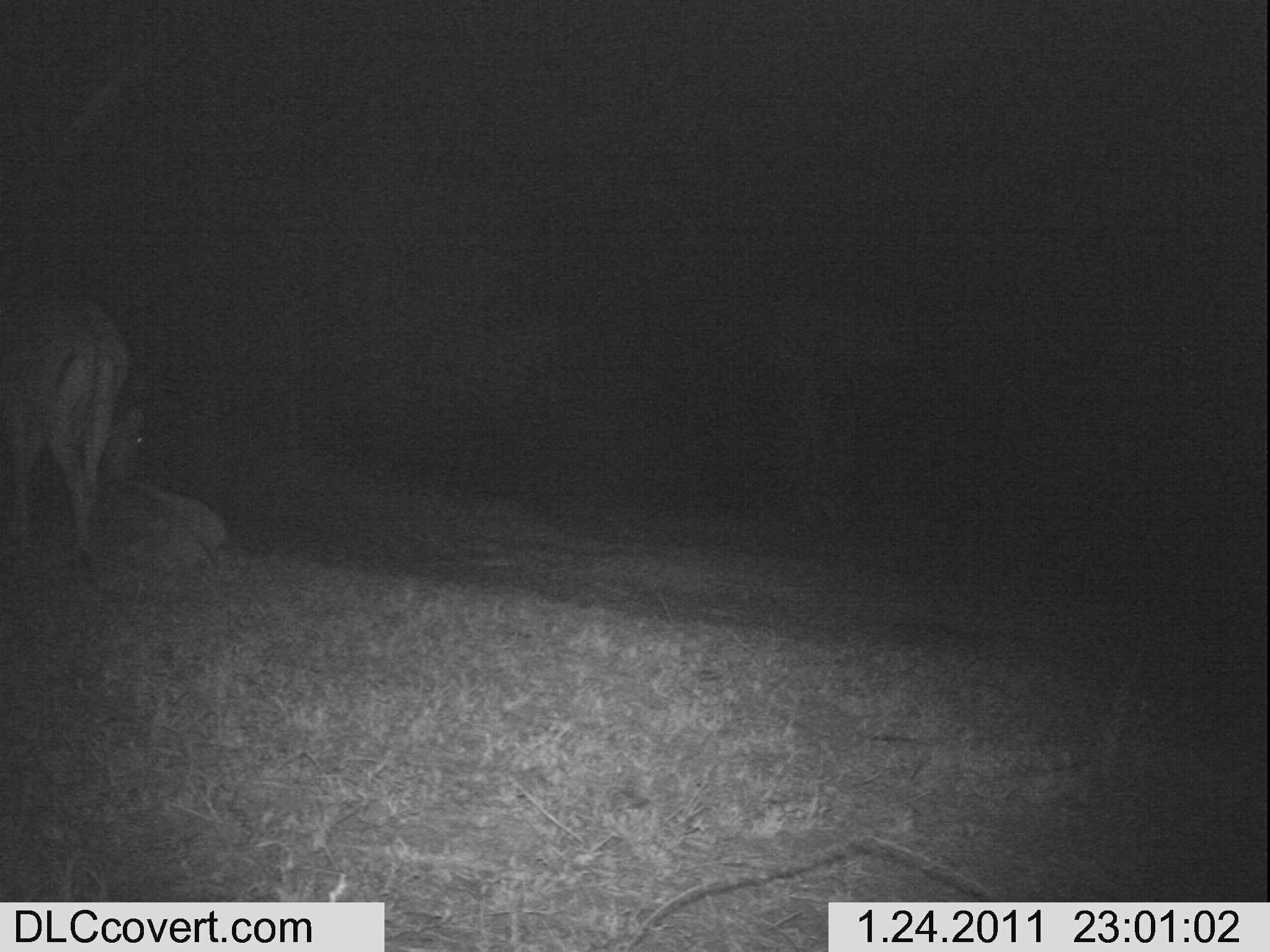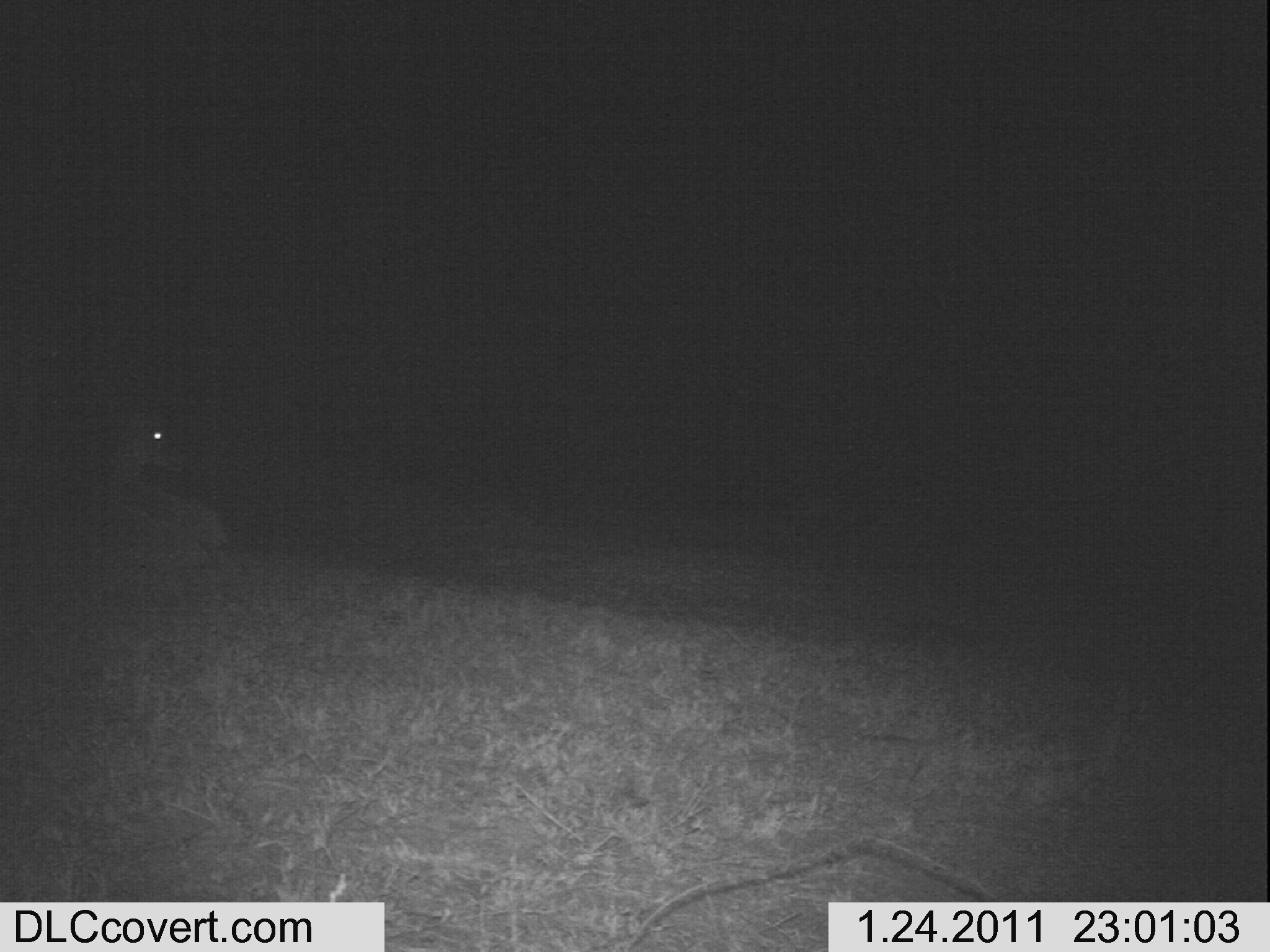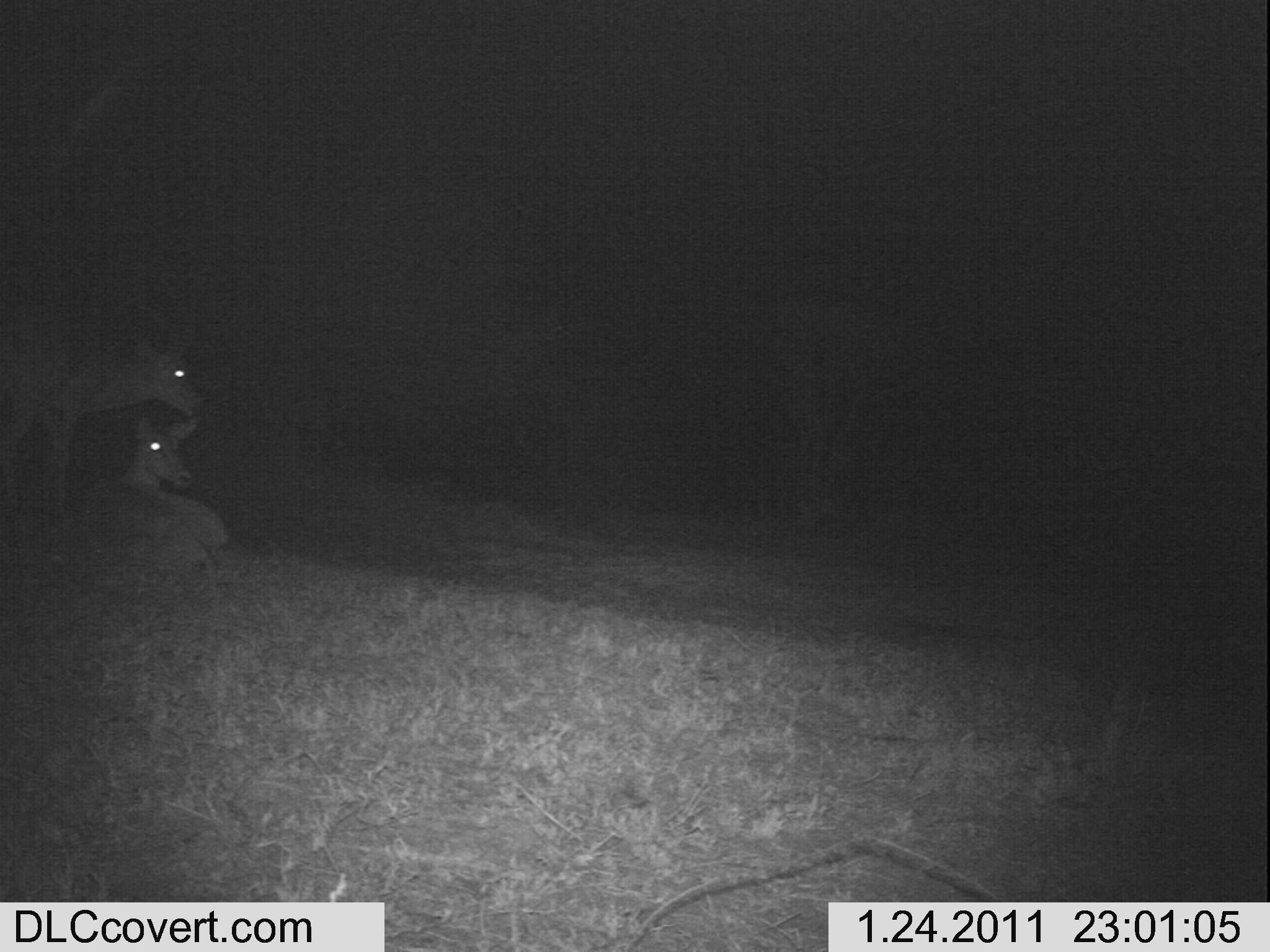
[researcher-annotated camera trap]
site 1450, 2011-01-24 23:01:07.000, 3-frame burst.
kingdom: Animalia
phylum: Chordata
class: Mammalia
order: Artiodactyla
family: Bovidae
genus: Aepyceros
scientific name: Aepyceros melampus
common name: impala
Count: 2.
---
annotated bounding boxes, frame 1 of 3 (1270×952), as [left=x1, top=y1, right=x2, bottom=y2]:
aepyceros melampus: [left=0, top=287, right=150, bottom=596]; [left=90, top=474, right=230, bottom=598]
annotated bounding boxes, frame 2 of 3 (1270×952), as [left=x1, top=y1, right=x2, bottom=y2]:
aepyceros melampus: [left=87, top=390, right=222, bottom=579]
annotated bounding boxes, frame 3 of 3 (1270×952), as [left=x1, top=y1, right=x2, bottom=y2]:
aepyceros melampus: [left=0, top=274, right=205, bottom=510]; [left=70, top=410, right=231, bottom=559]